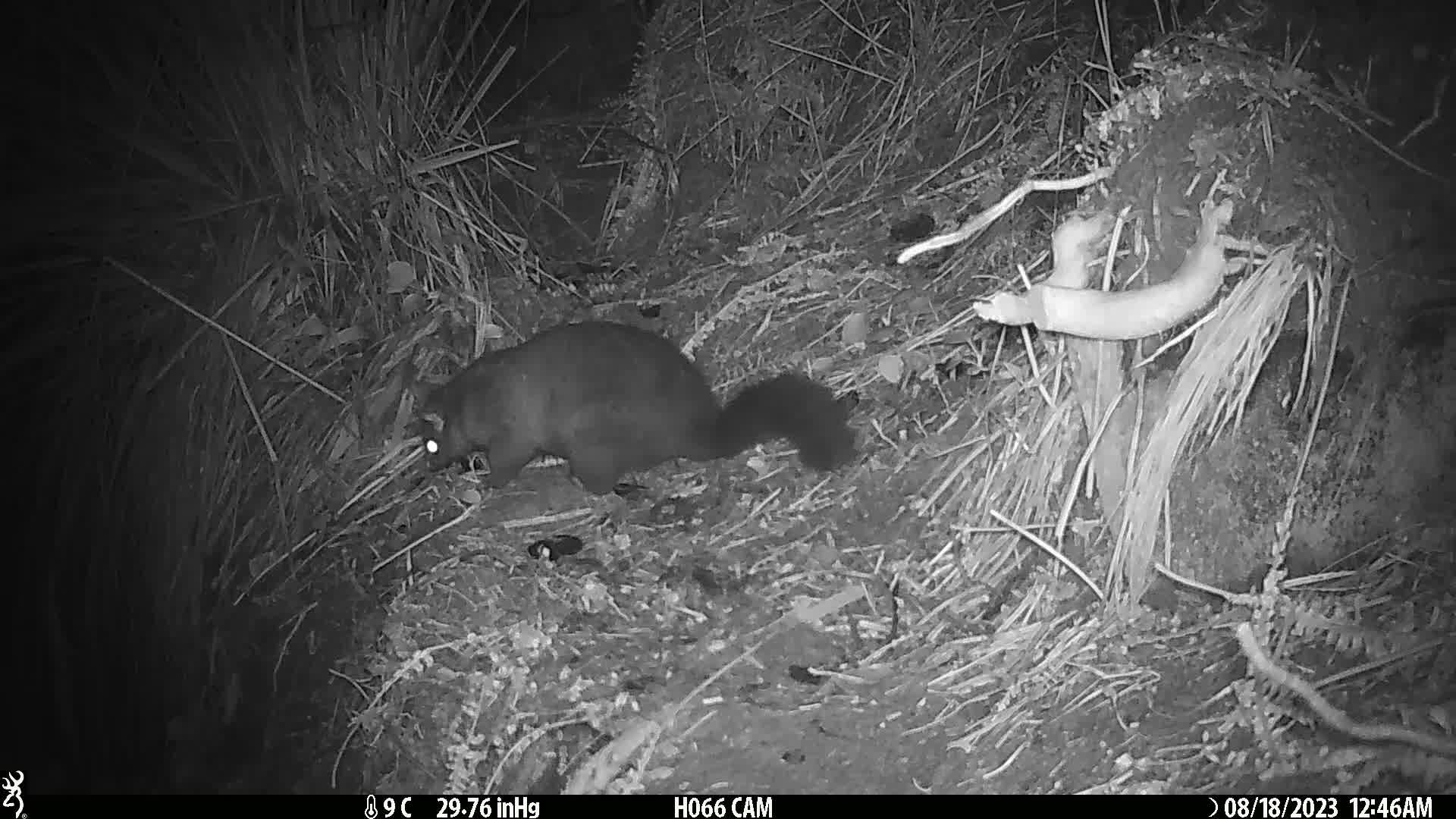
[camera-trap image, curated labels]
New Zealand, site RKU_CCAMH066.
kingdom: Animalia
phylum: Chordata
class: Mammalia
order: Diprotodontia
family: Phalangeridae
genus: Trichosurus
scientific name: Trichosurus vulpecula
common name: common brushtail possum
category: possum